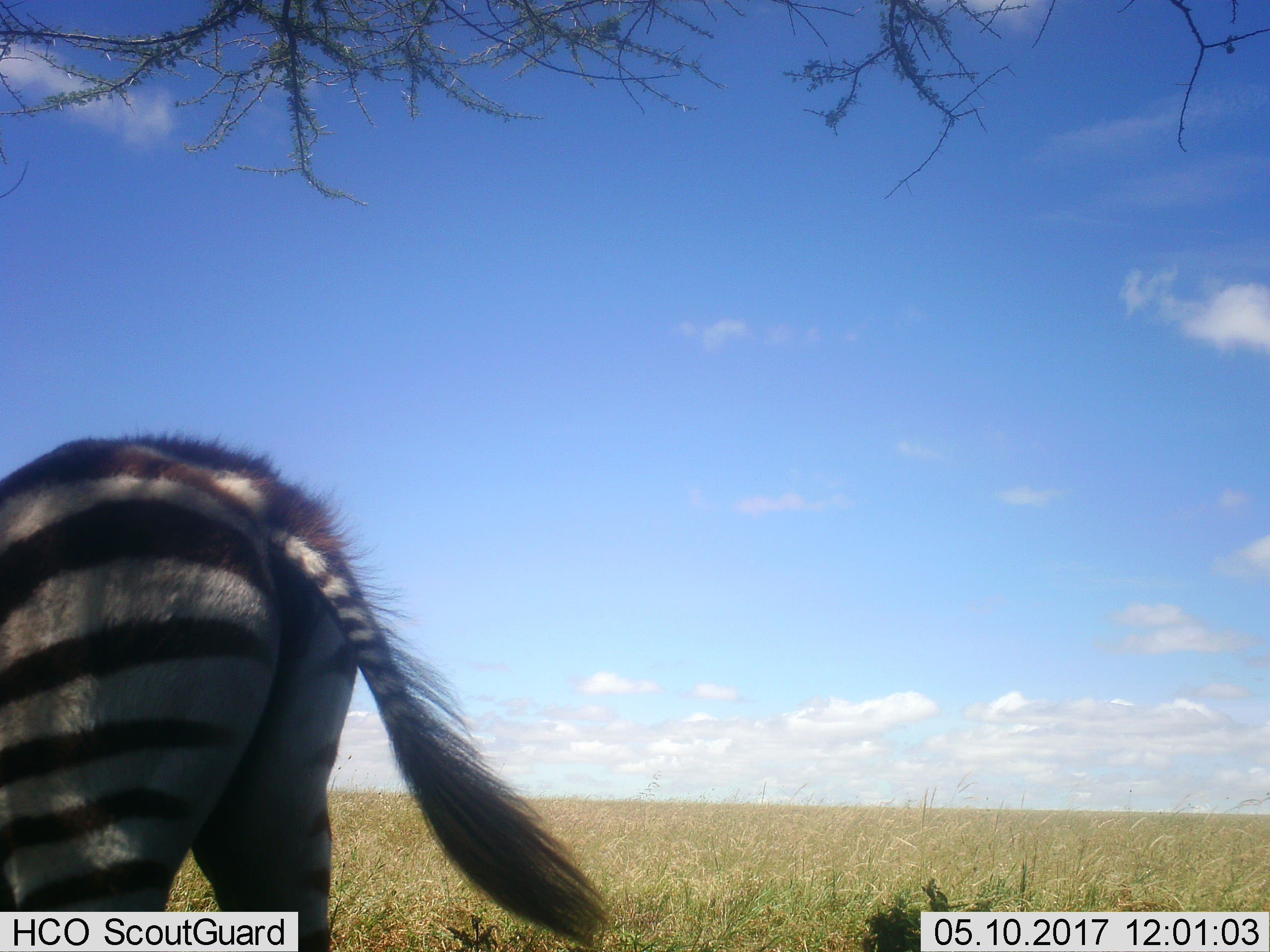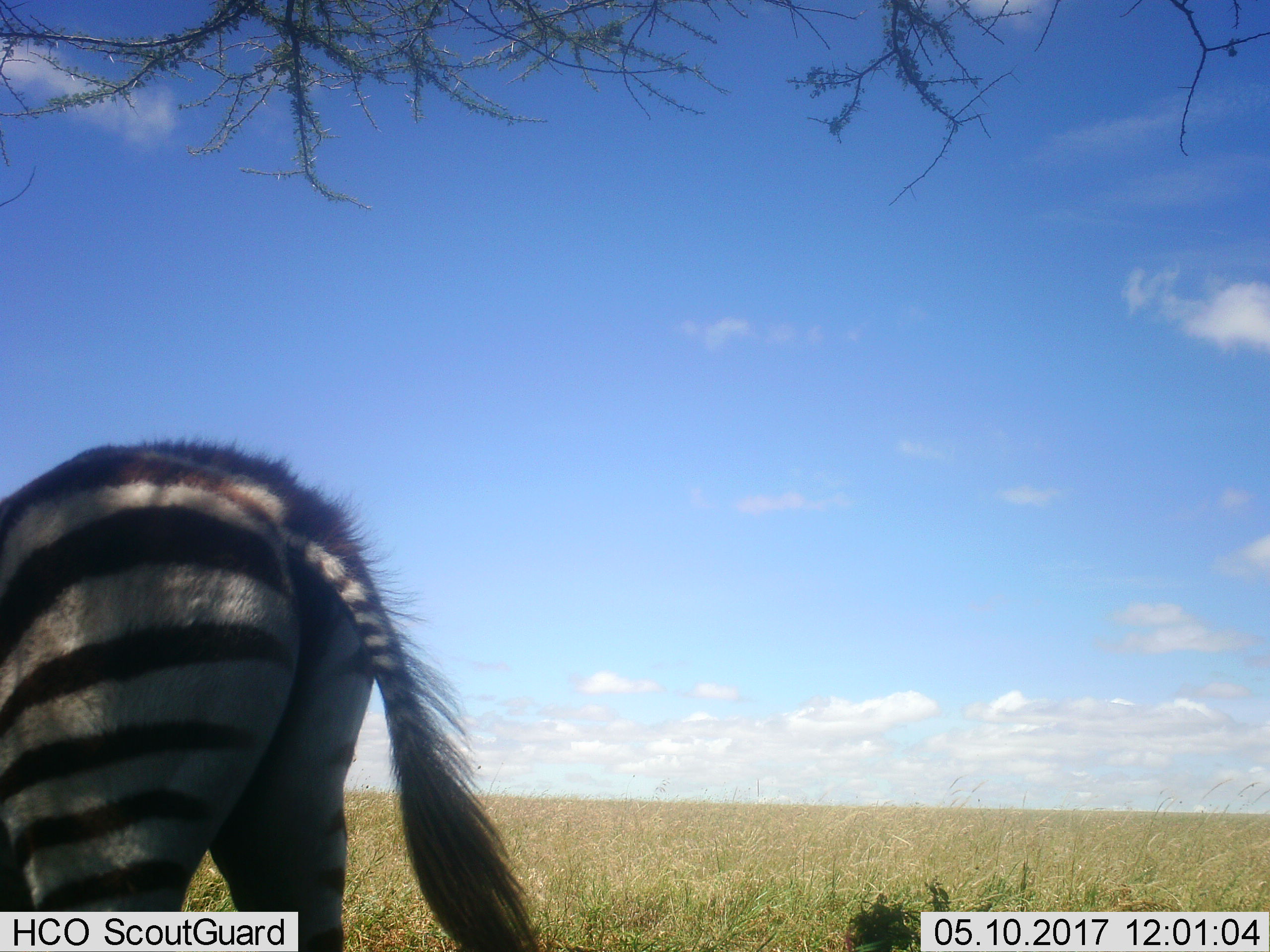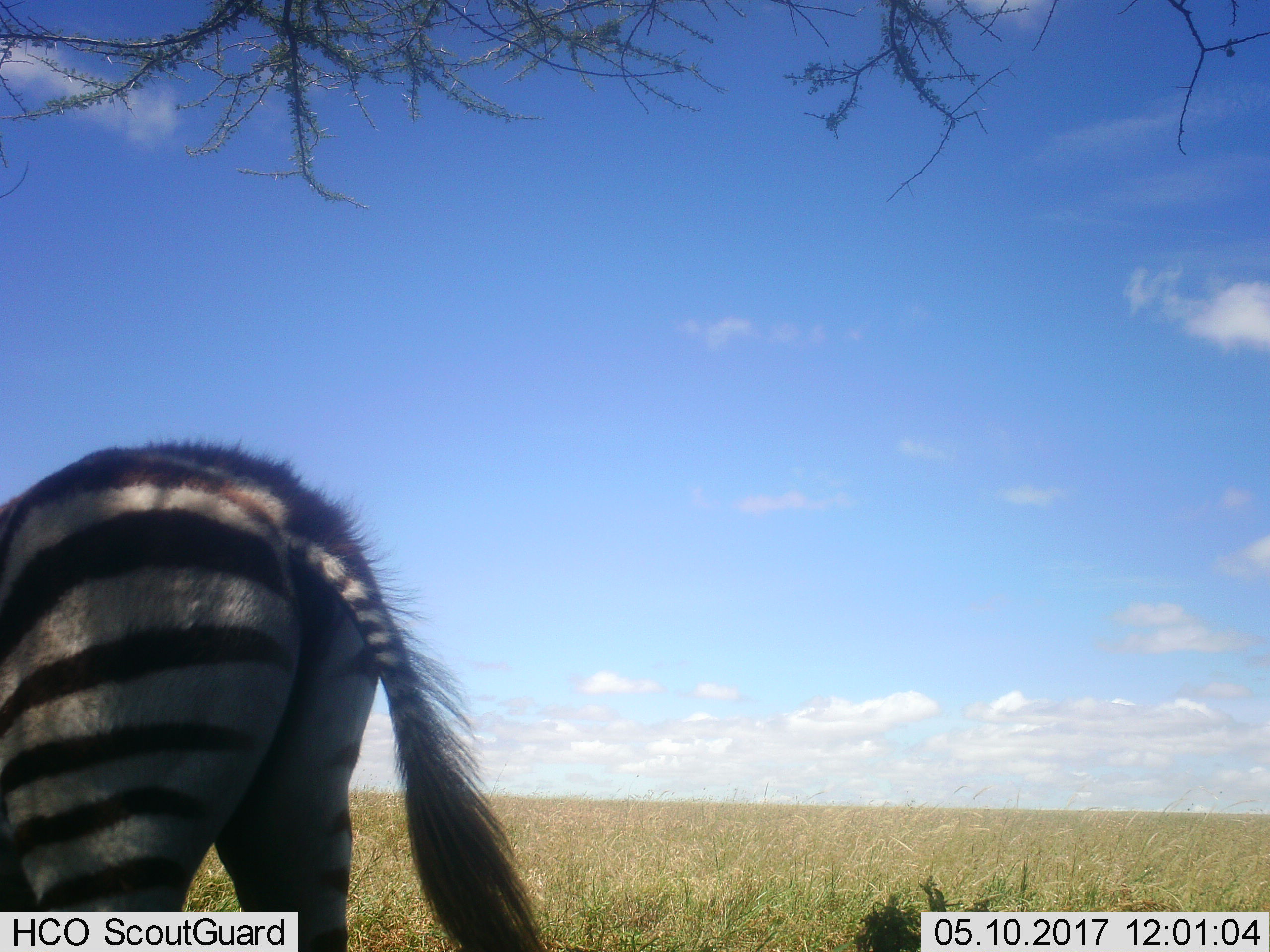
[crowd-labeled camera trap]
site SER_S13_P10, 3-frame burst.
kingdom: Animalia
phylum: Chordata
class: Mammalia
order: Perissodactyla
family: Equidae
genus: Equus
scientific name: Equus quagga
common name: plains zebra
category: zebraplains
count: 1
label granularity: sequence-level